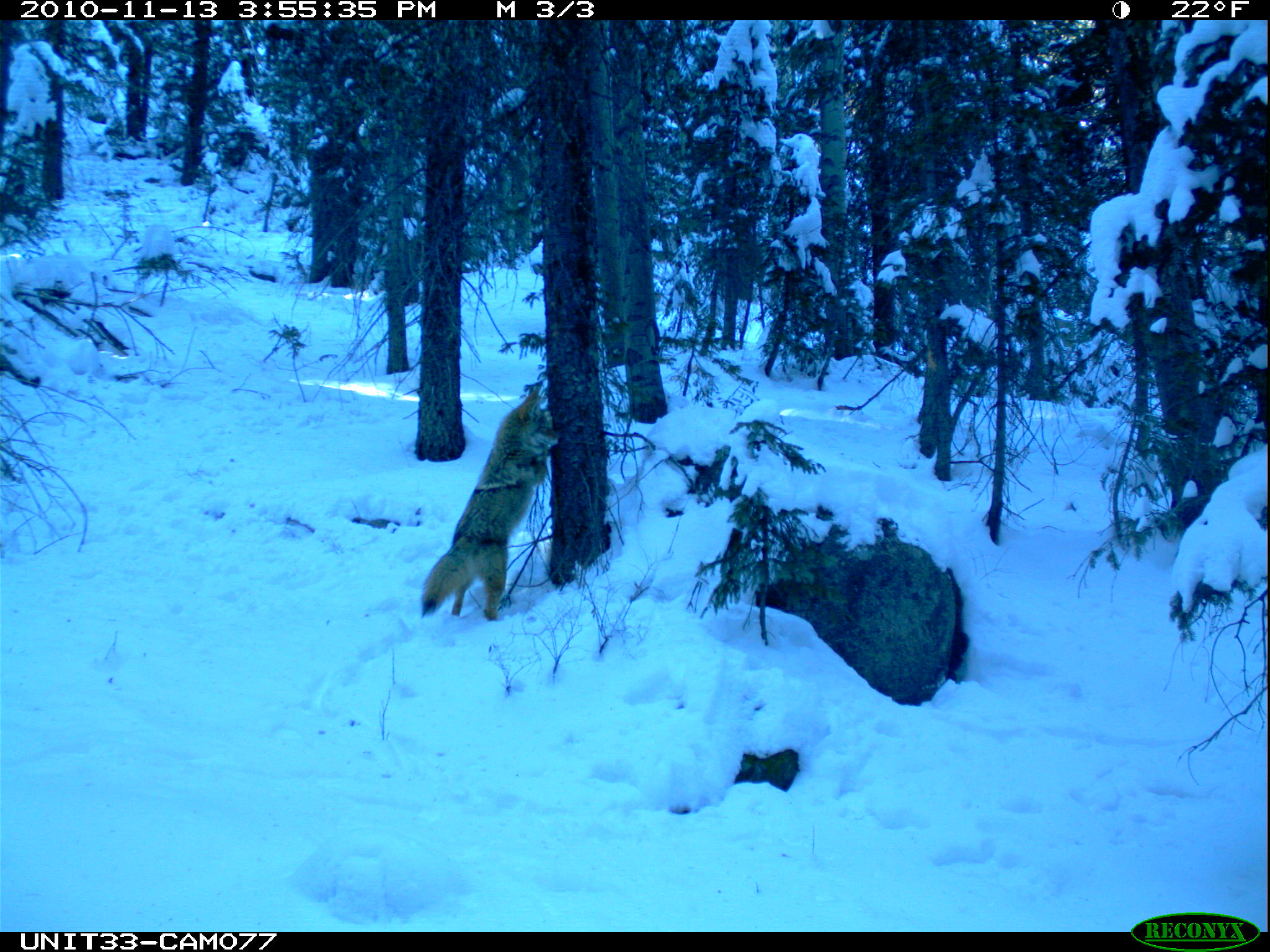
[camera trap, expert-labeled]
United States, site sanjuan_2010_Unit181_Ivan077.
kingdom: Animalia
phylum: Chordata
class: Mammalia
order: Carnivora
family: Canidae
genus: Canis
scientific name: Canis latrans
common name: coyote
Canis latrans (coyote).